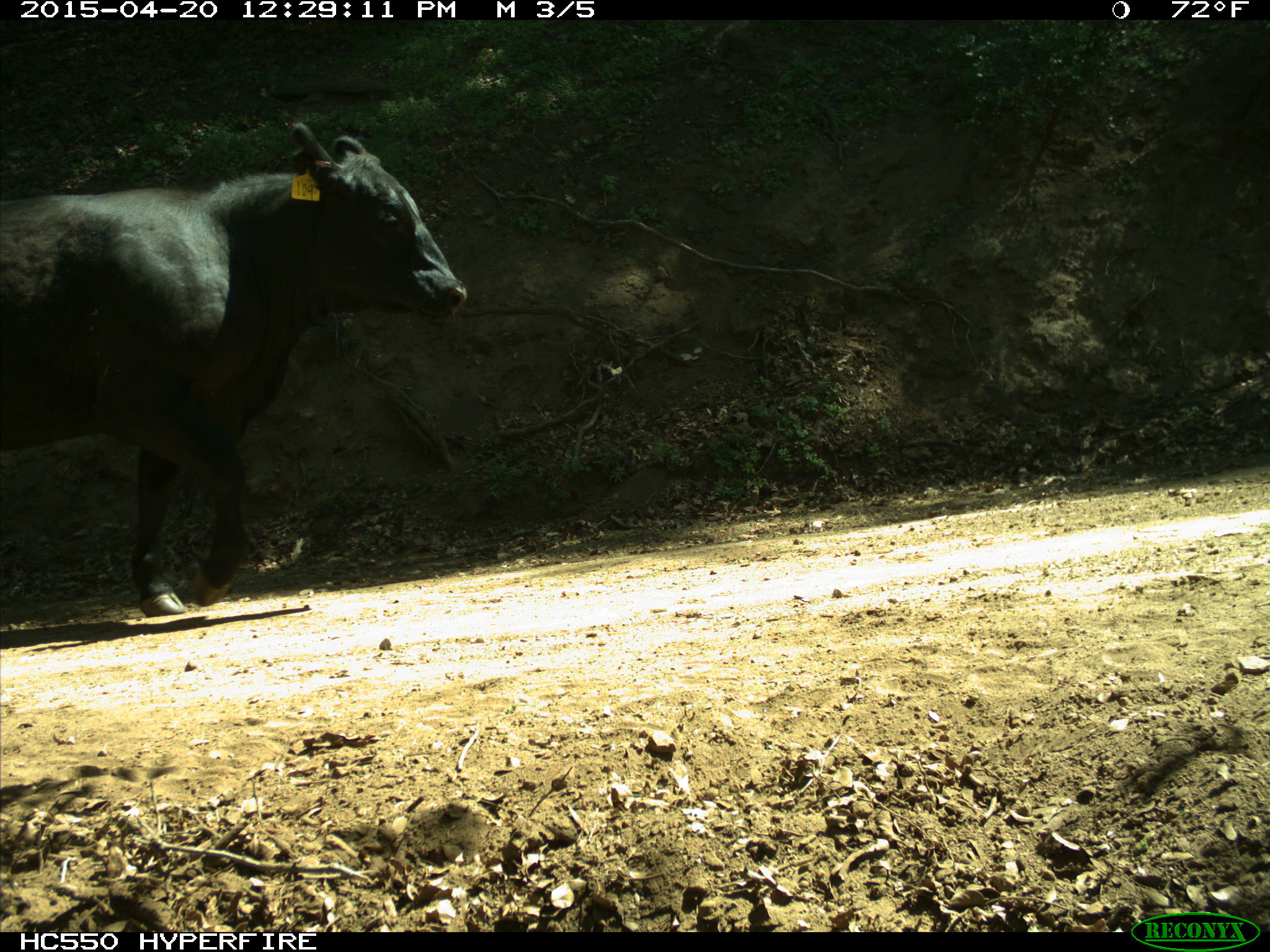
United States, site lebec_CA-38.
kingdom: Animalia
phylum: Chordata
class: Mammalia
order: Artiodactyla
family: Bovidae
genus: Bos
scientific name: Bos taurus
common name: domestic cow